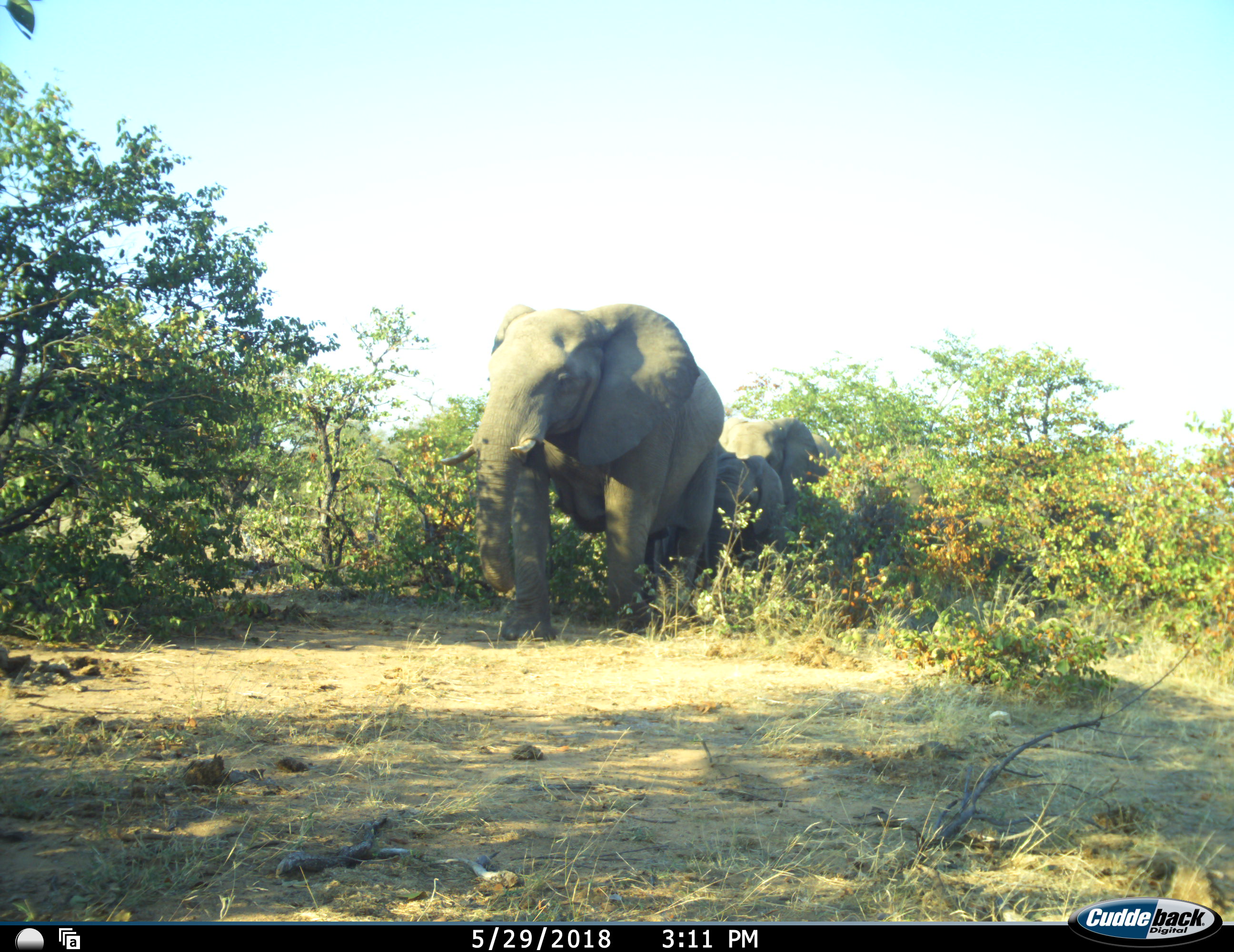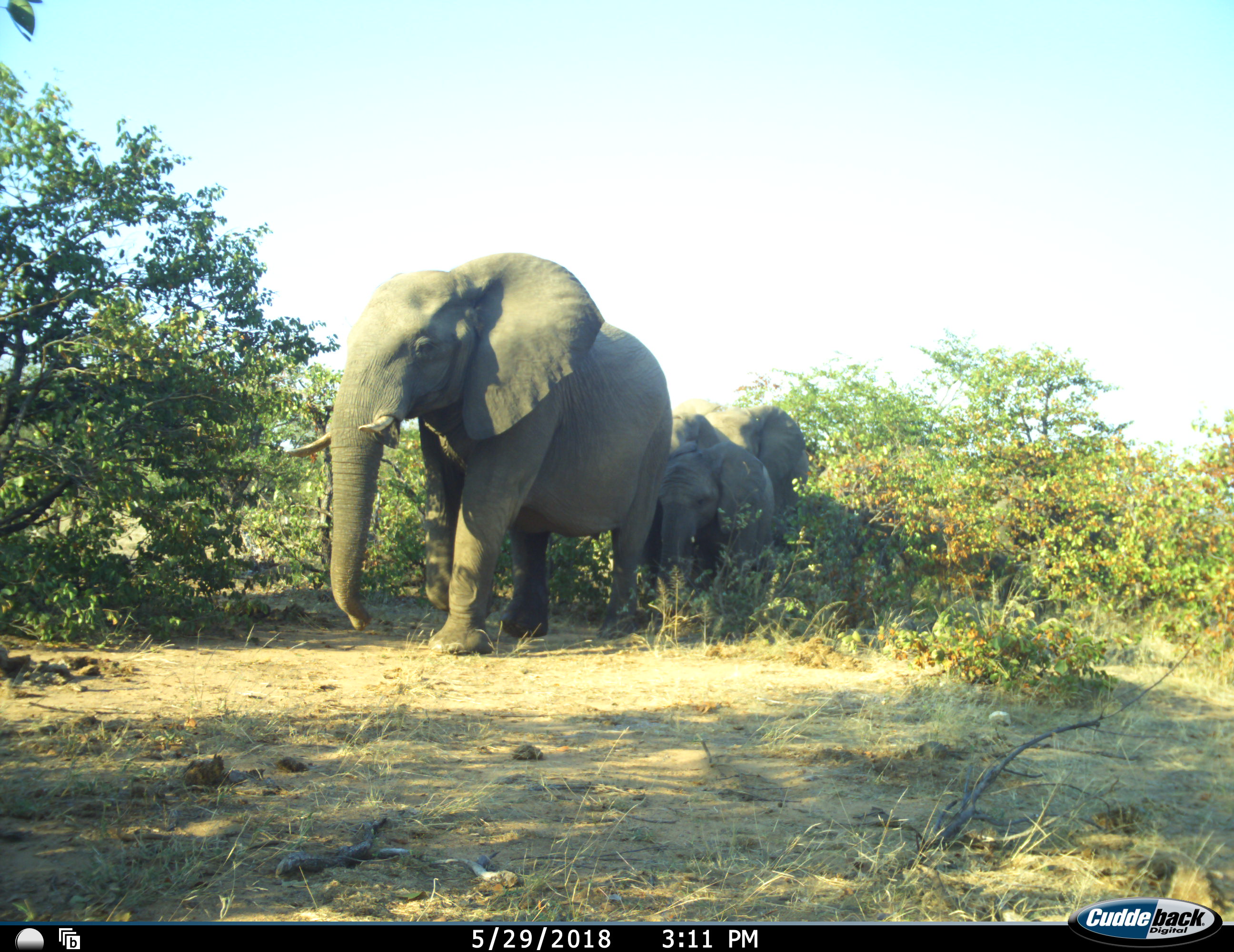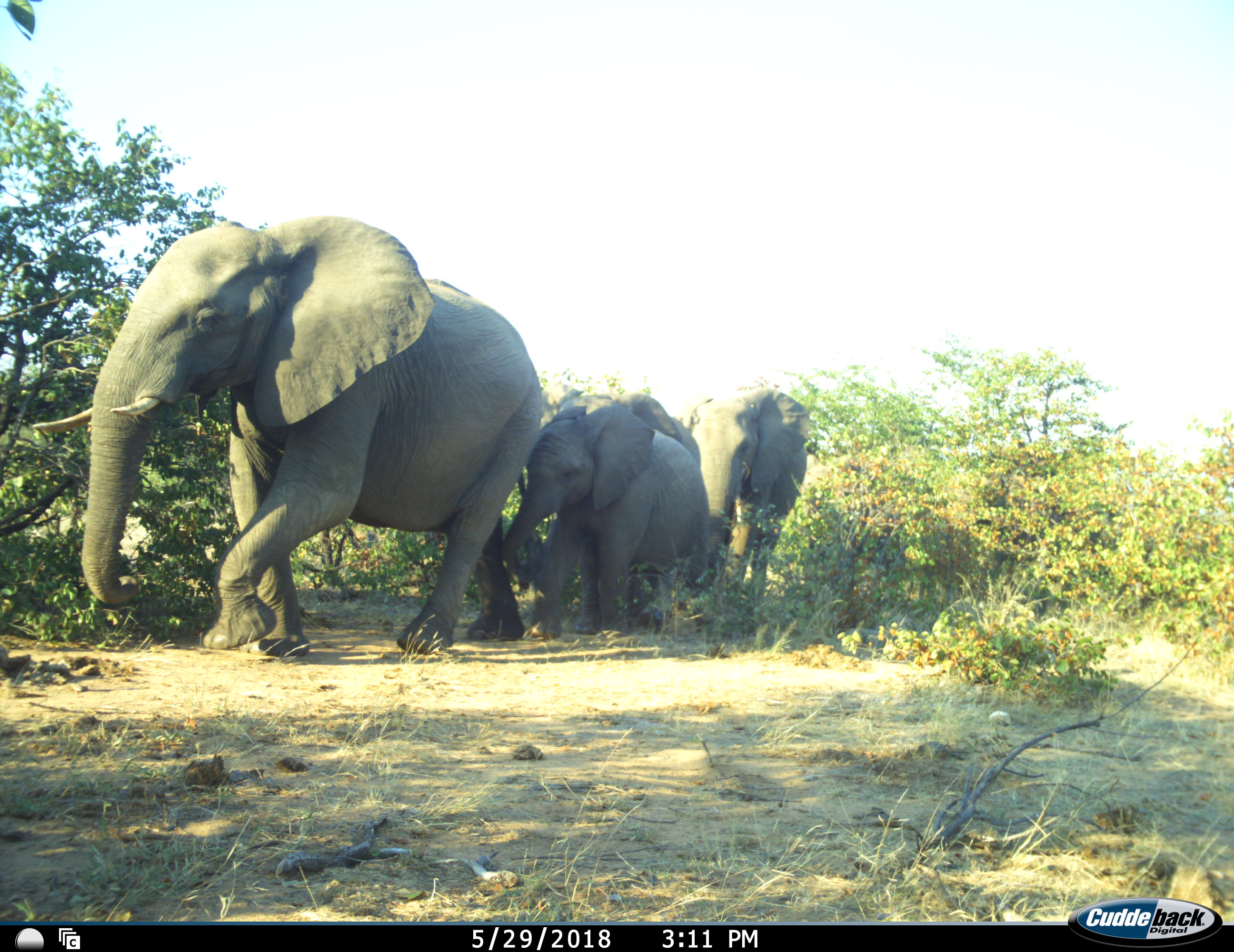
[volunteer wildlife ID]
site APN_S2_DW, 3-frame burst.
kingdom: Animalia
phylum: Chordata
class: Mammalia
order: Proboscidea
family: Elephantidae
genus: Loxodonta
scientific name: Loxodonta africana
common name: african bush elephant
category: elephant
Elephant (african bush elephant) (Loxodonta africana), count 4. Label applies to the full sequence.